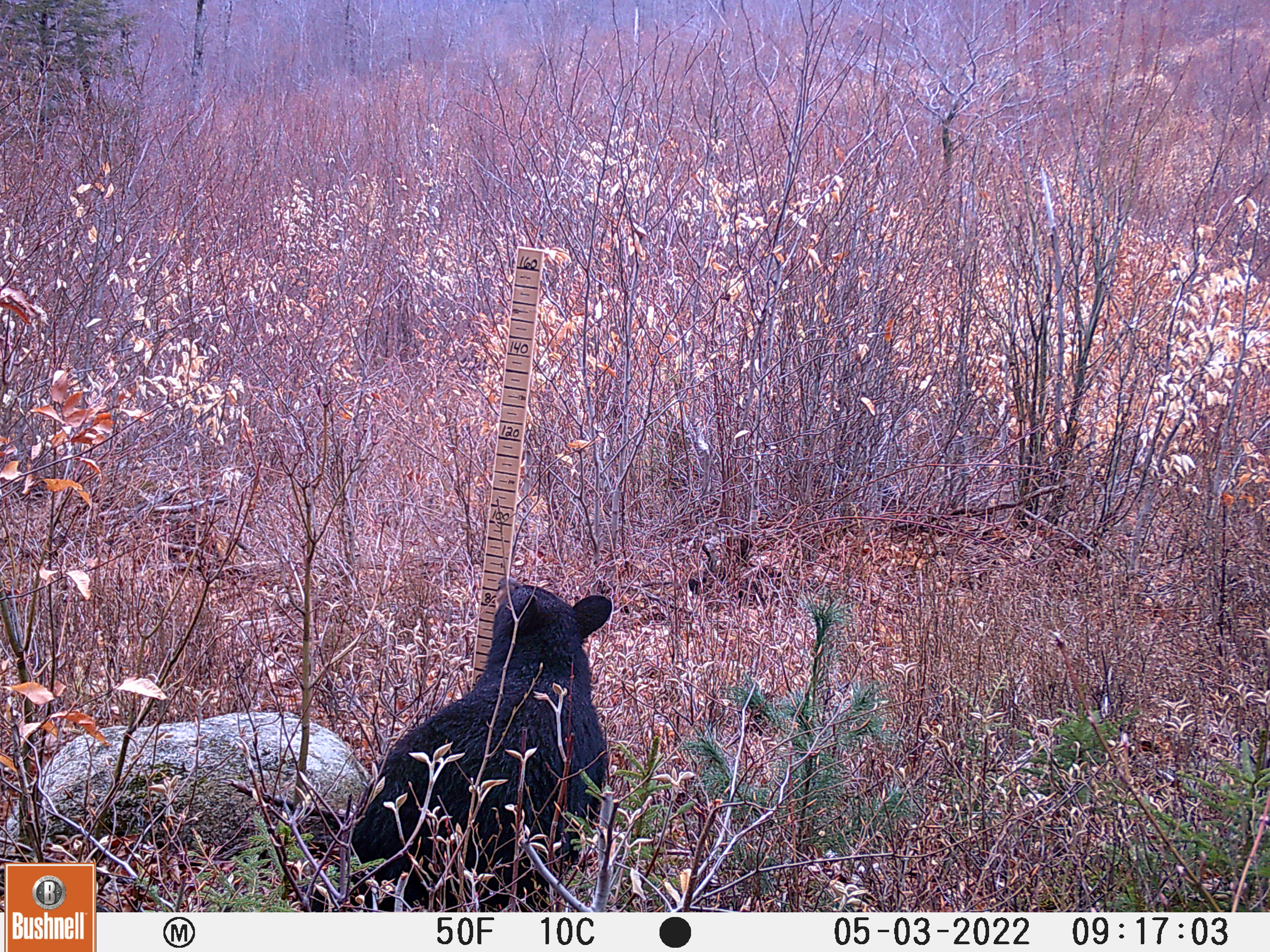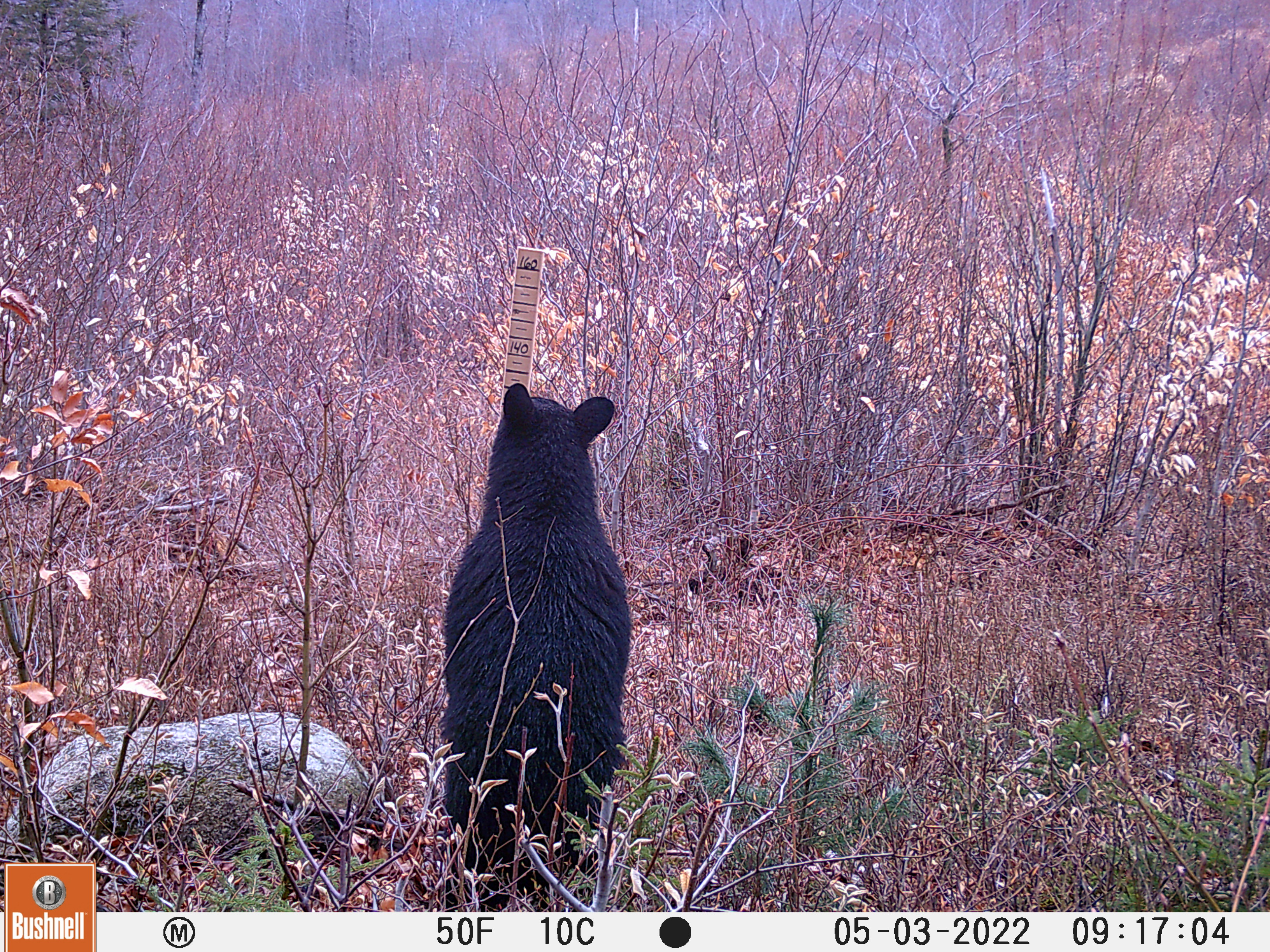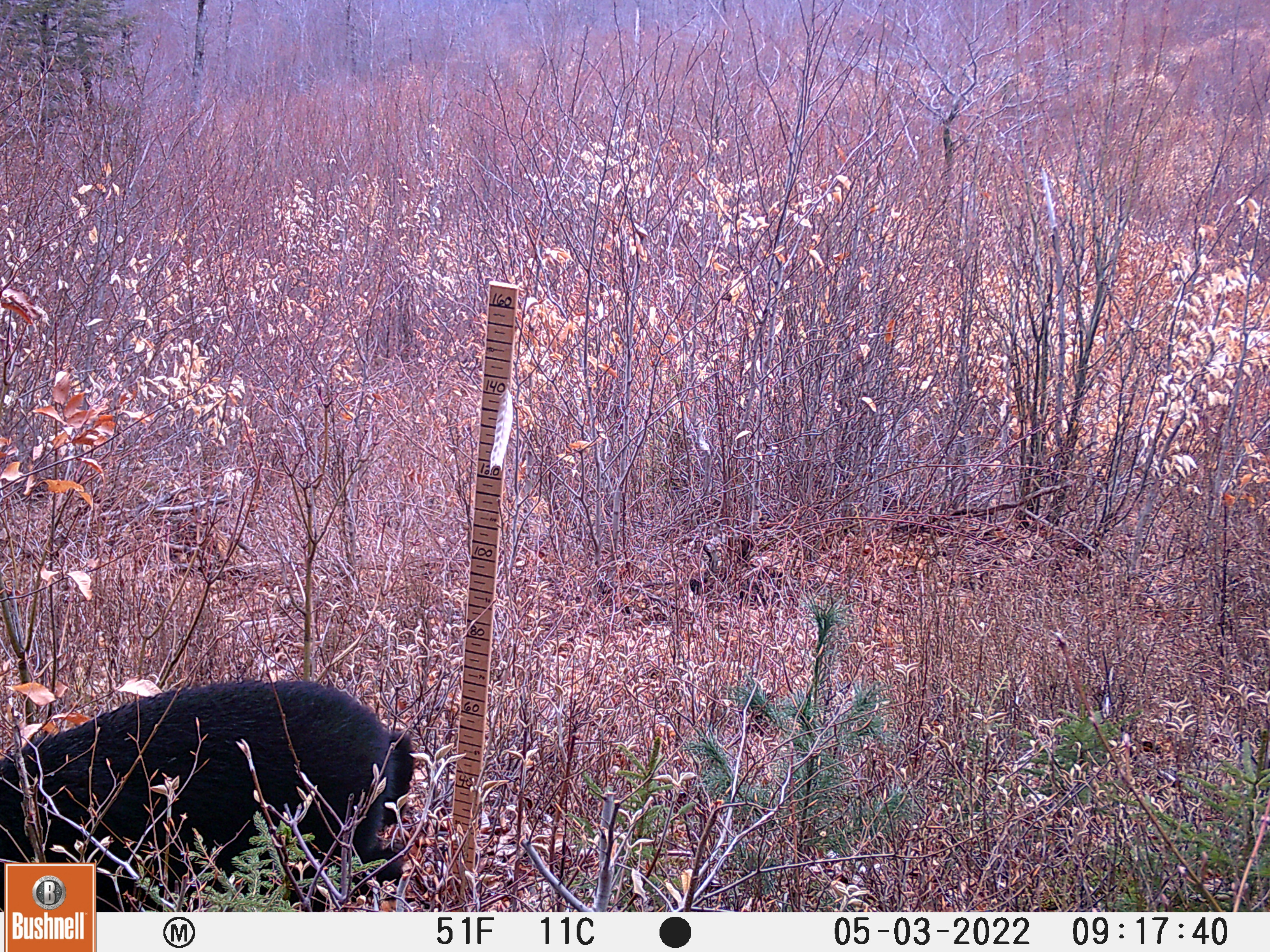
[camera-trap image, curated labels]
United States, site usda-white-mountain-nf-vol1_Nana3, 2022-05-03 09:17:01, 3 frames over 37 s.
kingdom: Animalia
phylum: Chordata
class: Mammalia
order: Carnivora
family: Ursidae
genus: Ursus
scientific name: Ursus americanus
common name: black bear